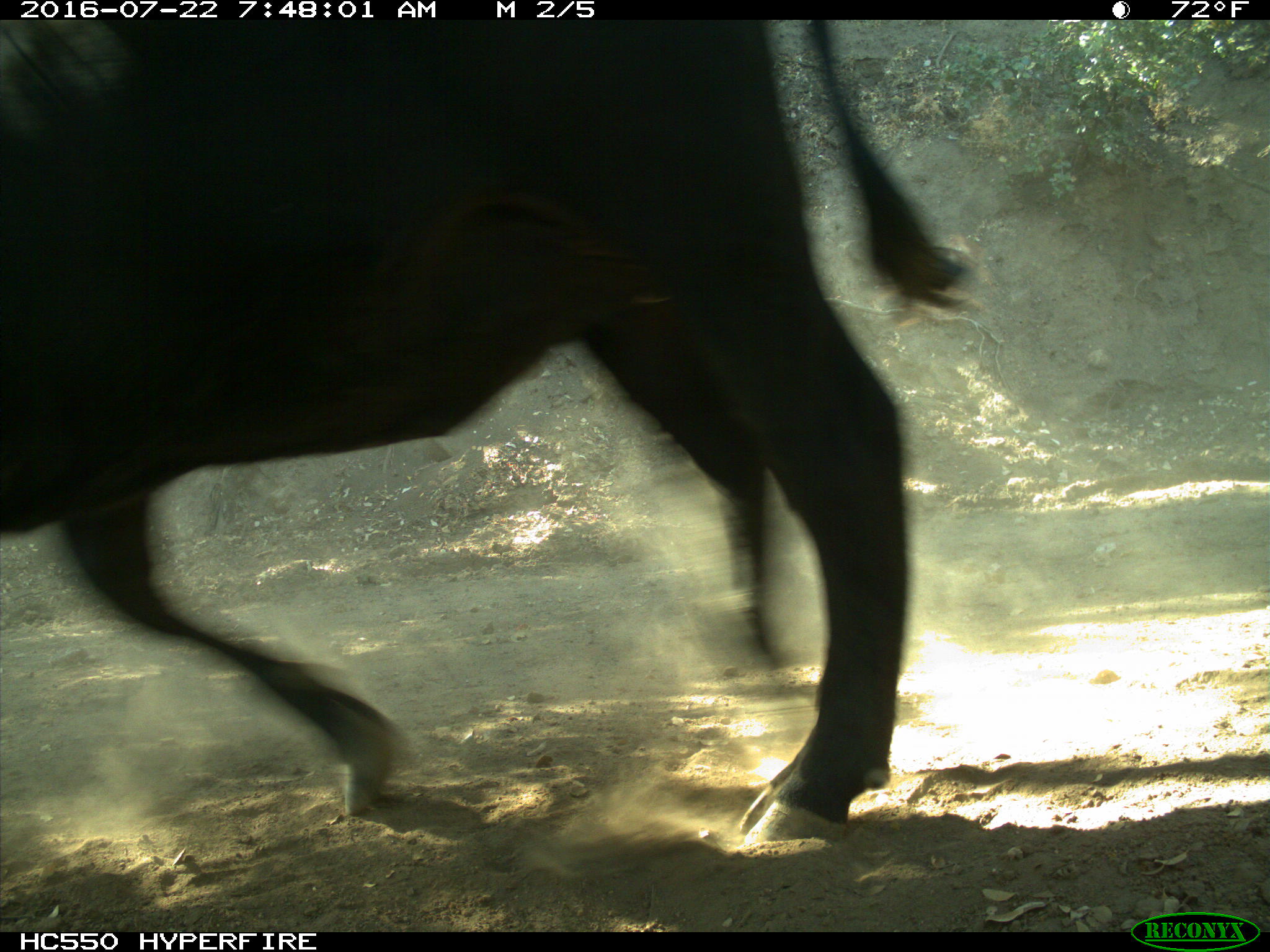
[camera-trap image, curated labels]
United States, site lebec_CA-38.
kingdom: Animalia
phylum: Chordata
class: Mammalia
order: Artiodactyla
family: Bovidae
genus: Bos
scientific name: Bos taurus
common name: domestic cow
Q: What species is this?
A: Bos taurus (domestic cow).